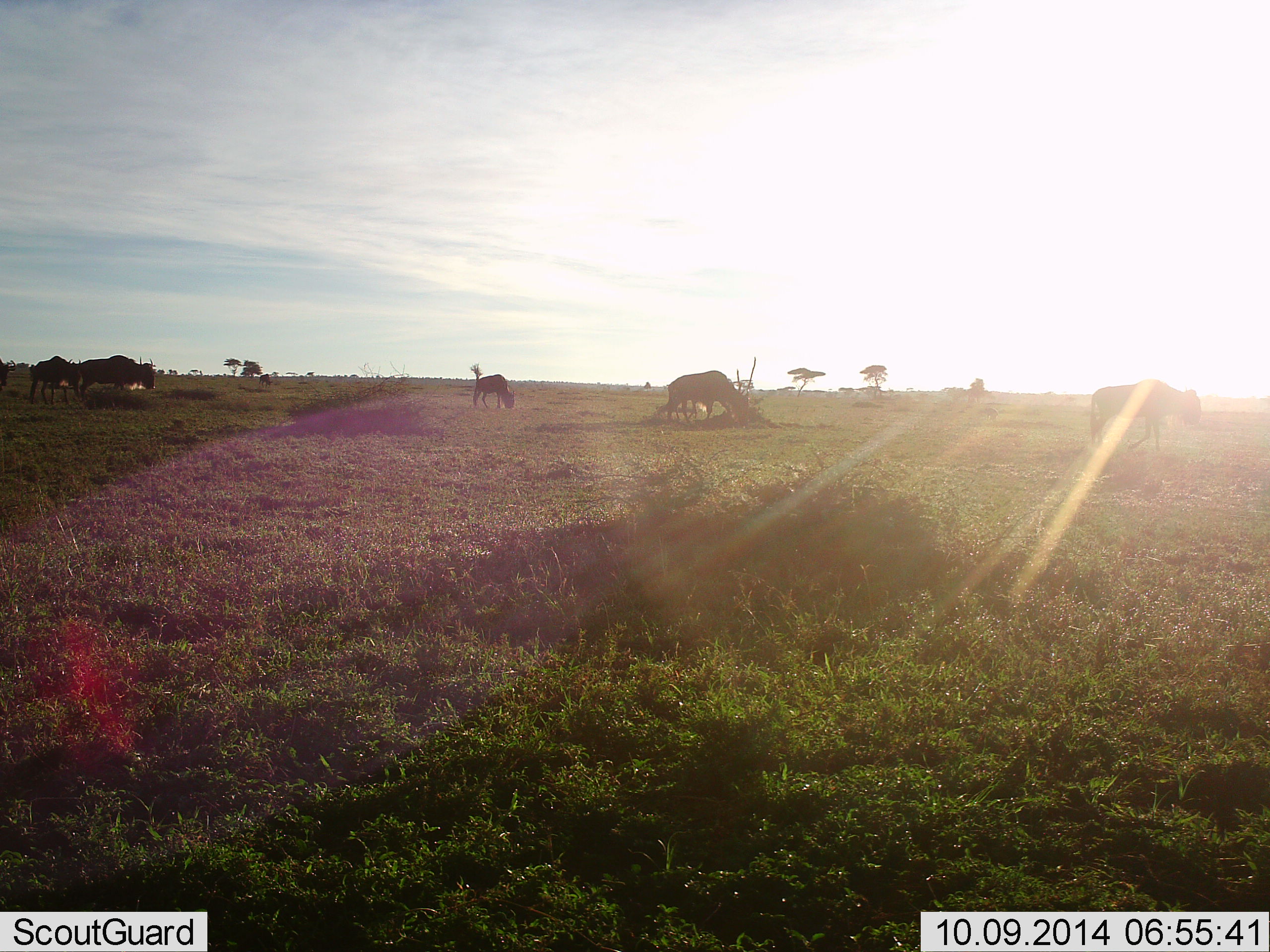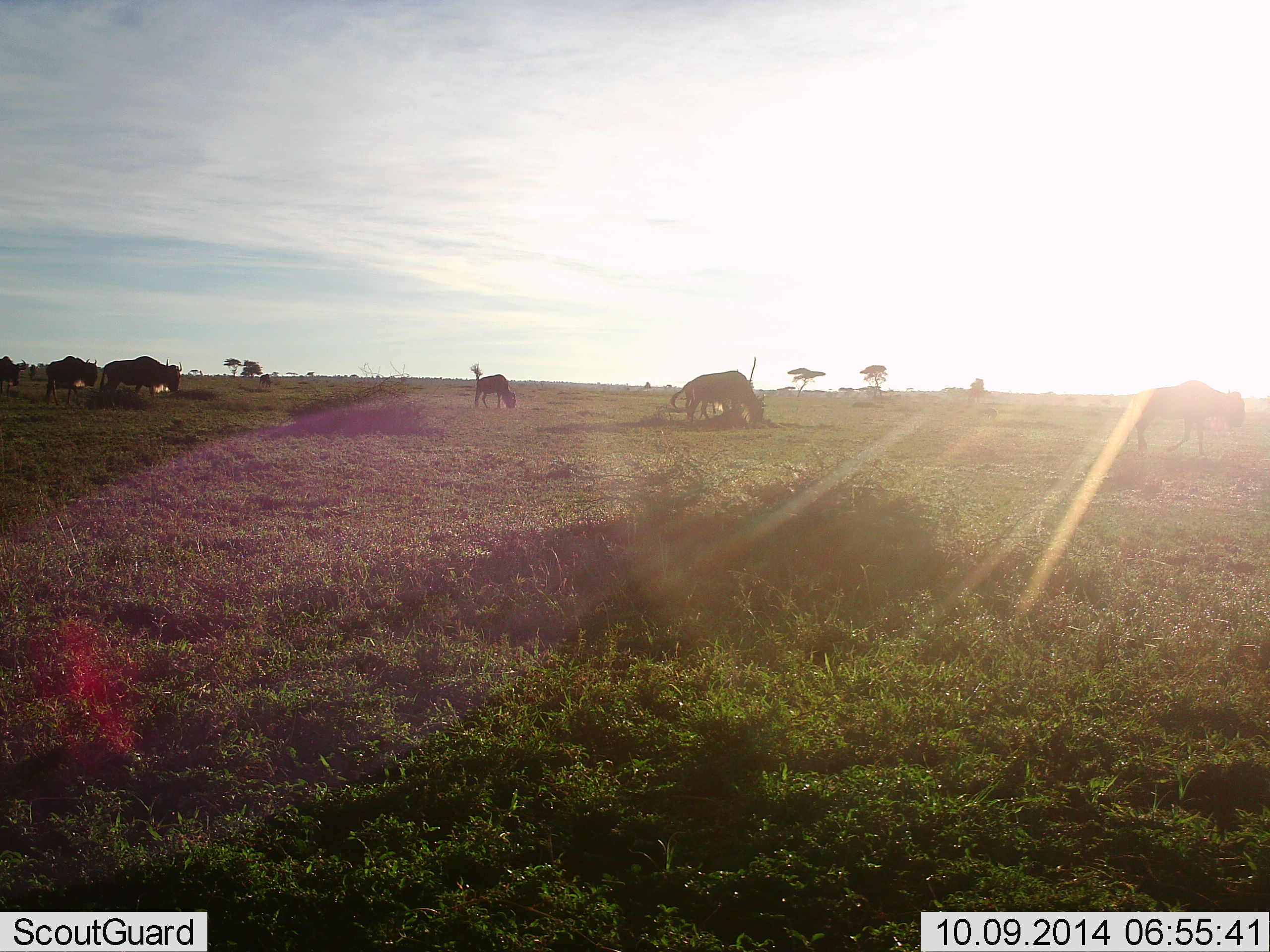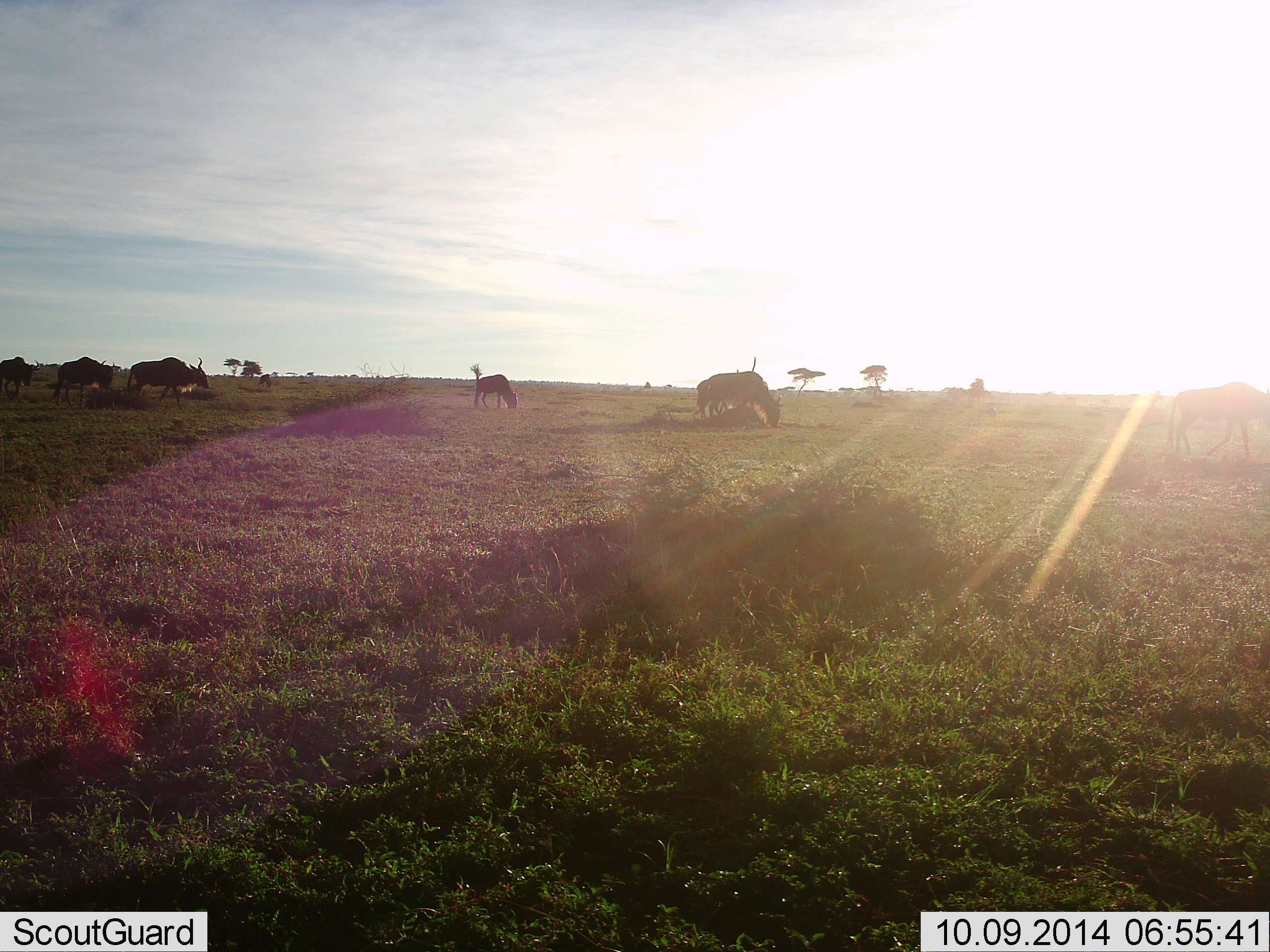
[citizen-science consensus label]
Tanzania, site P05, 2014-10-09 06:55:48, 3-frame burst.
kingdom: Animalia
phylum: Chordata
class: Mammalia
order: Artiodactyla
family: Bovidae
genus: Connochaetes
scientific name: Connochaetes taurinus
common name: blue wildebeest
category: wildebeest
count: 7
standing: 20%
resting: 0%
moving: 60%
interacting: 0%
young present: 0%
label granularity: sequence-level